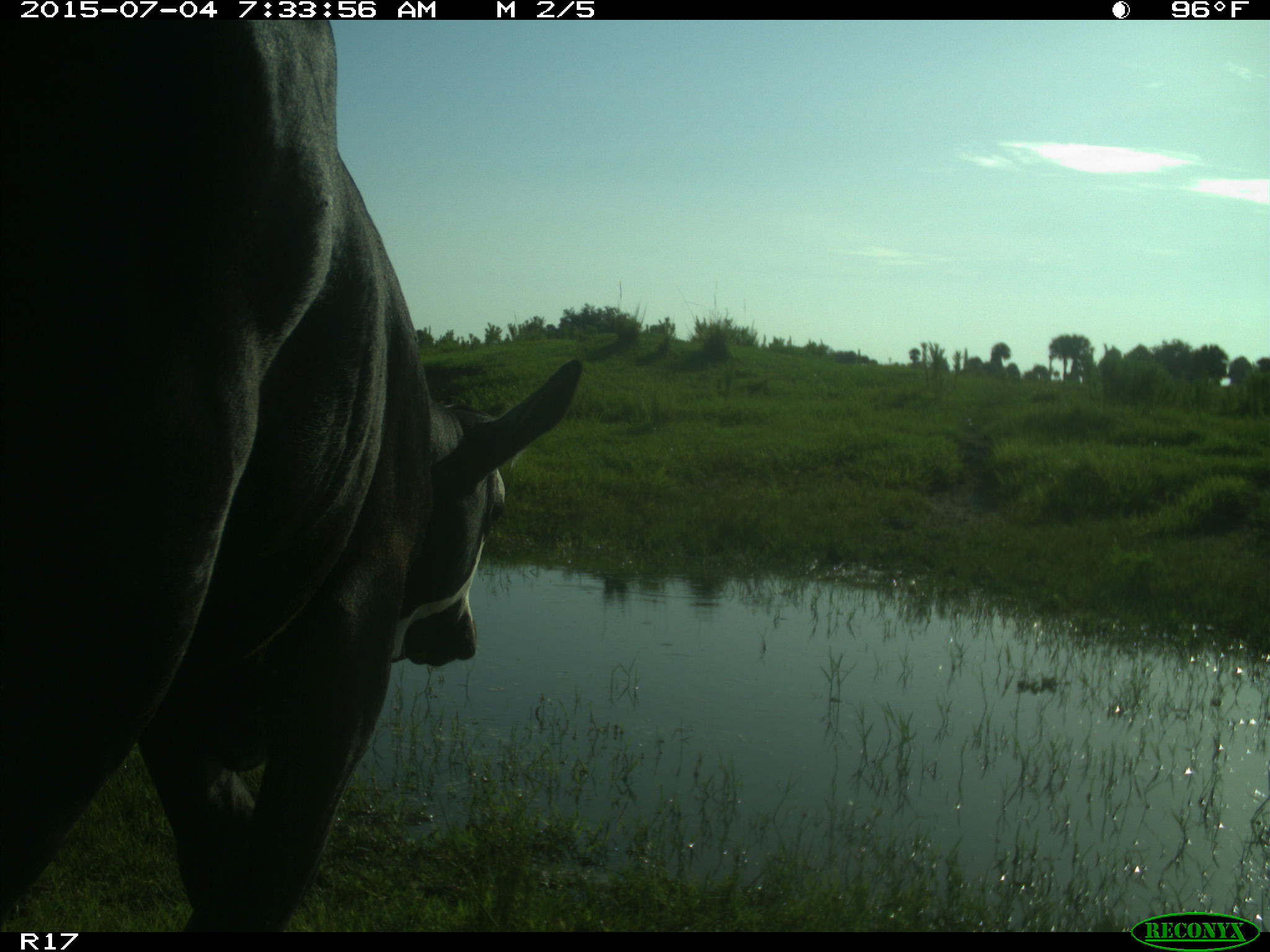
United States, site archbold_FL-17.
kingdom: Animalia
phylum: Chordata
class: Mammalia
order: Artiodactyla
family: Bovidae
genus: Bos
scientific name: Bos taurus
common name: domestic cow